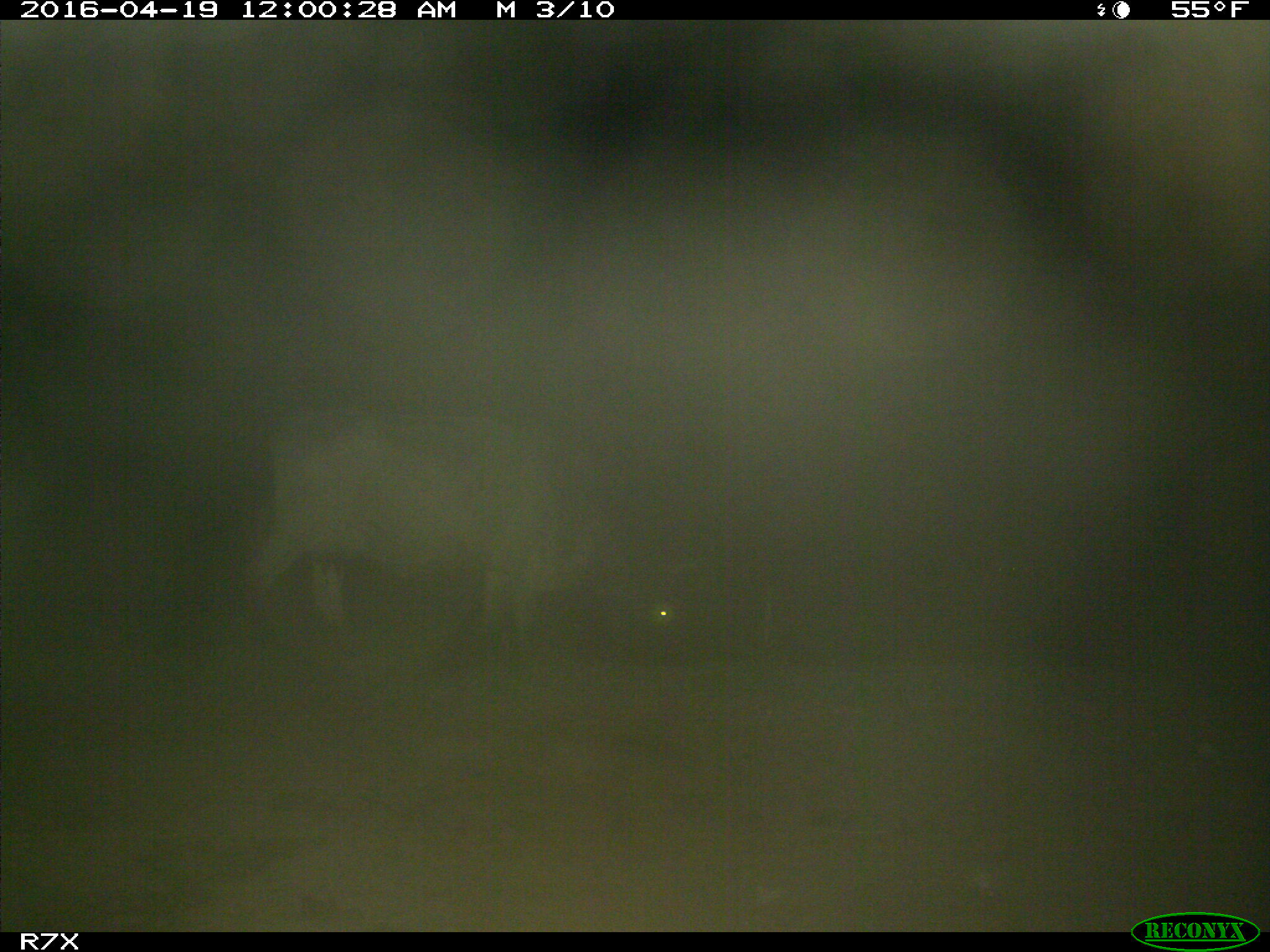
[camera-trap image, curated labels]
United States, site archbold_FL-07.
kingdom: Animalia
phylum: Chordata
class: Mammalia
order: Artiodactyla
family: Bovidae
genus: Bos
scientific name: Bos taurus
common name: domestic cow